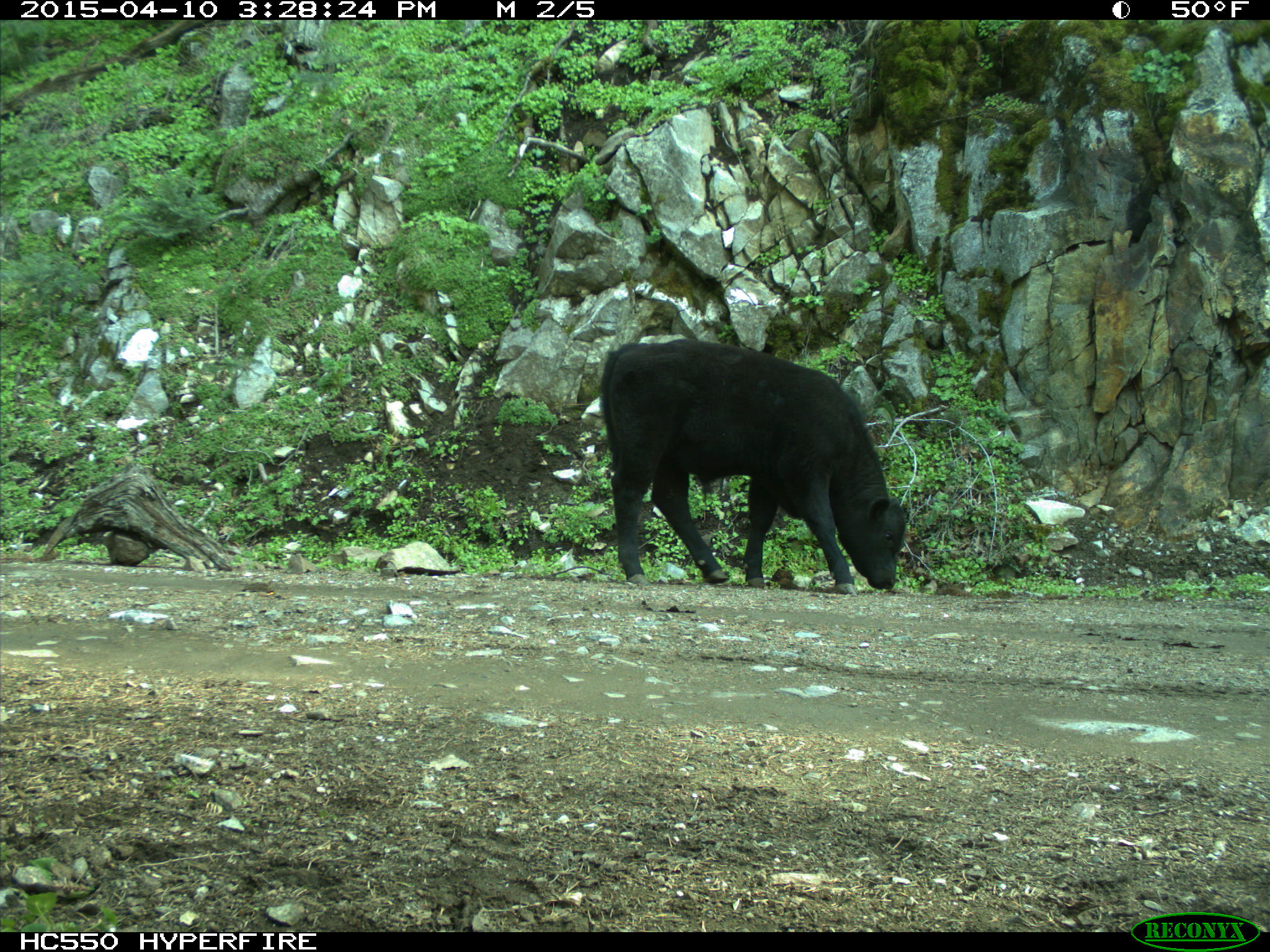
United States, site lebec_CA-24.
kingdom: Animalia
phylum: Chordata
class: Mammalia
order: Artiodactyla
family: Bovidae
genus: Bos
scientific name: Bos taurus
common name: domestic cow